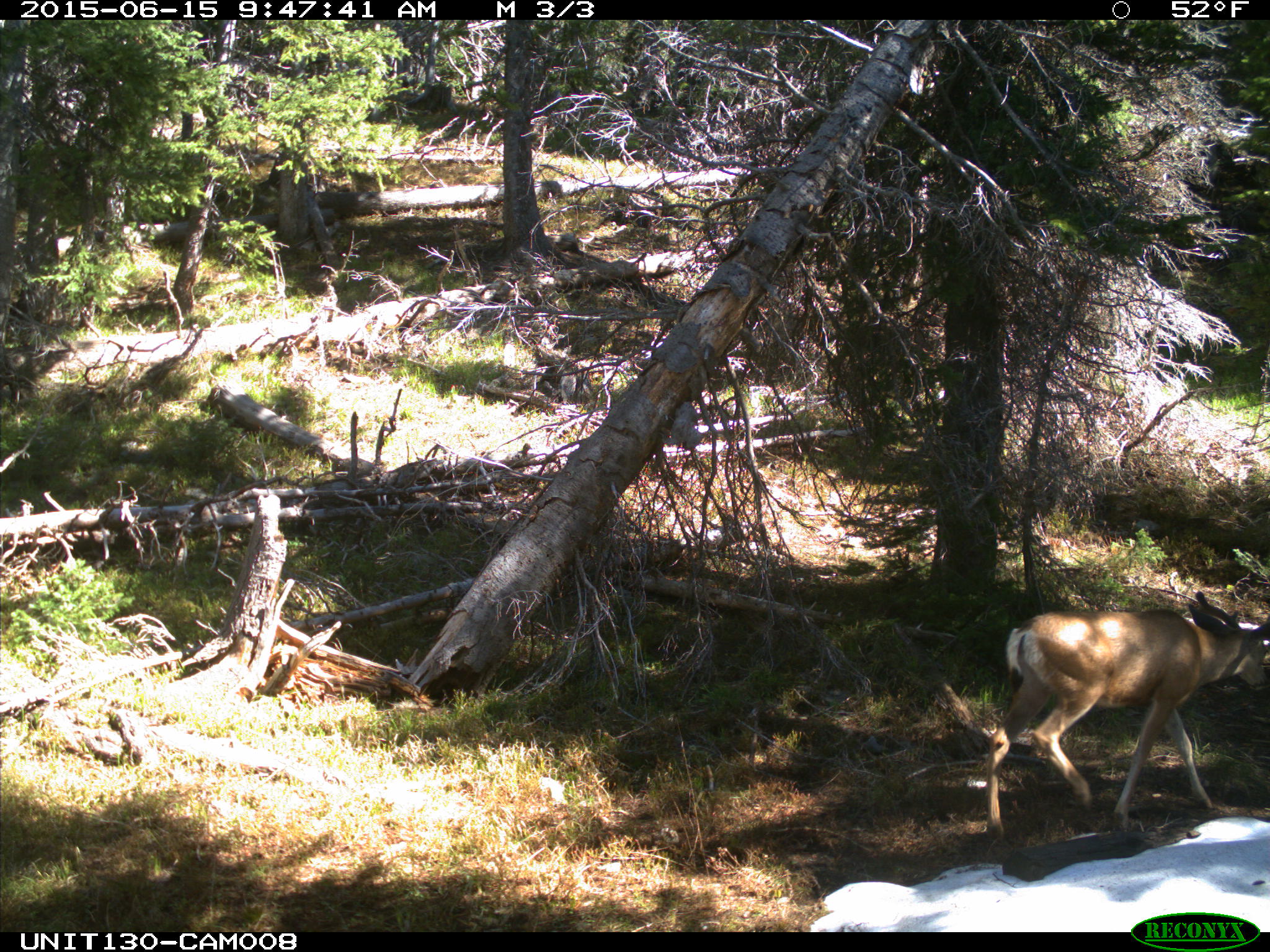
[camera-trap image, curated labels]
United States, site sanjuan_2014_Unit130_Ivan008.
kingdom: Animalia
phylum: Chordata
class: Mammalia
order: Artiodactyla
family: Cervidae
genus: Odocoileus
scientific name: Odocoileus hemionus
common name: mule deer